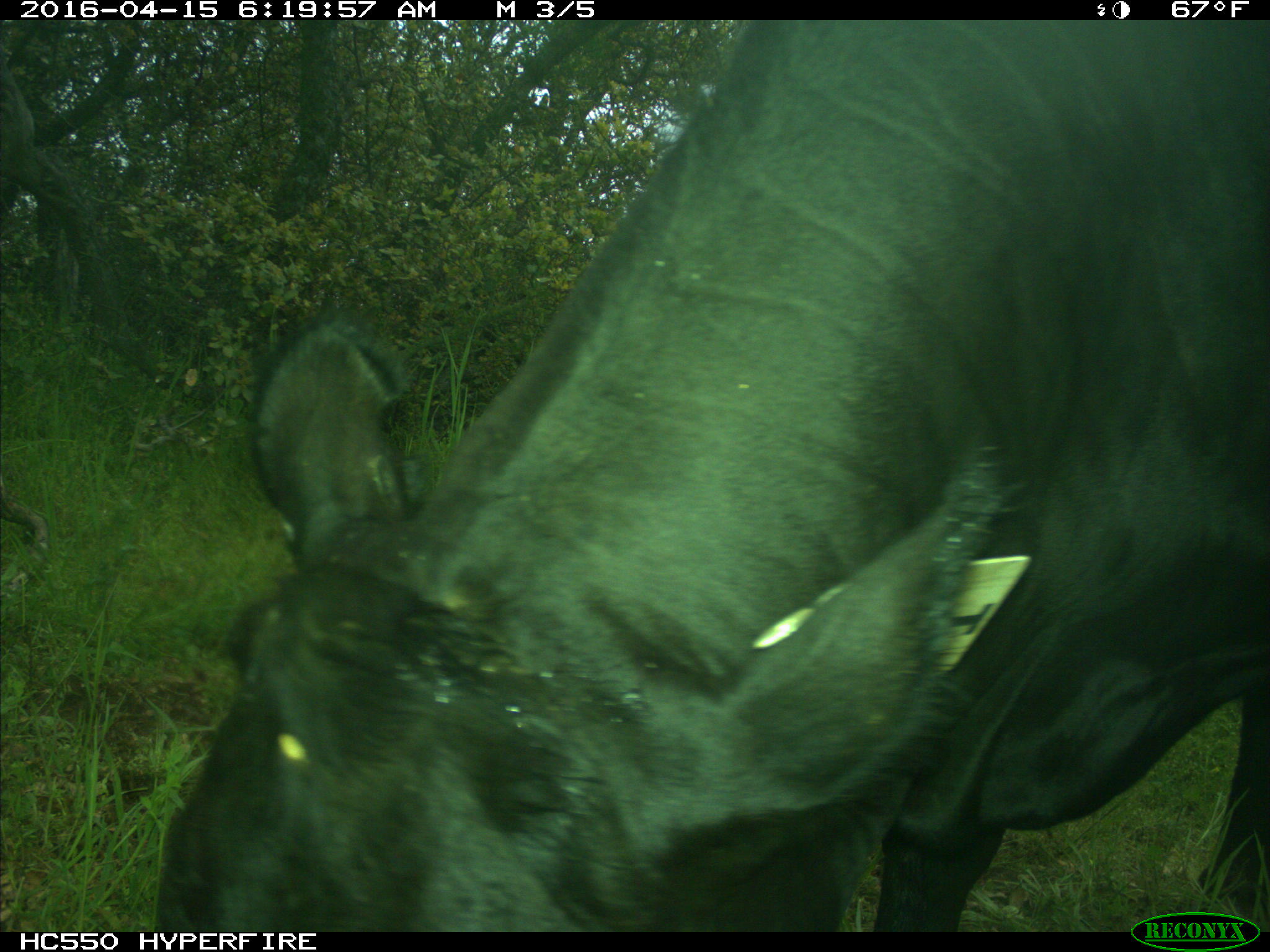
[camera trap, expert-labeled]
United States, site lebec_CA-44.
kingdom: Animalia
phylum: Chordata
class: Mammalia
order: Artiodactyla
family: Bovidae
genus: Bos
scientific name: Bos taurus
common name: domestic cow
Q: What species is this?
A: Bos taurus (domestic cow).